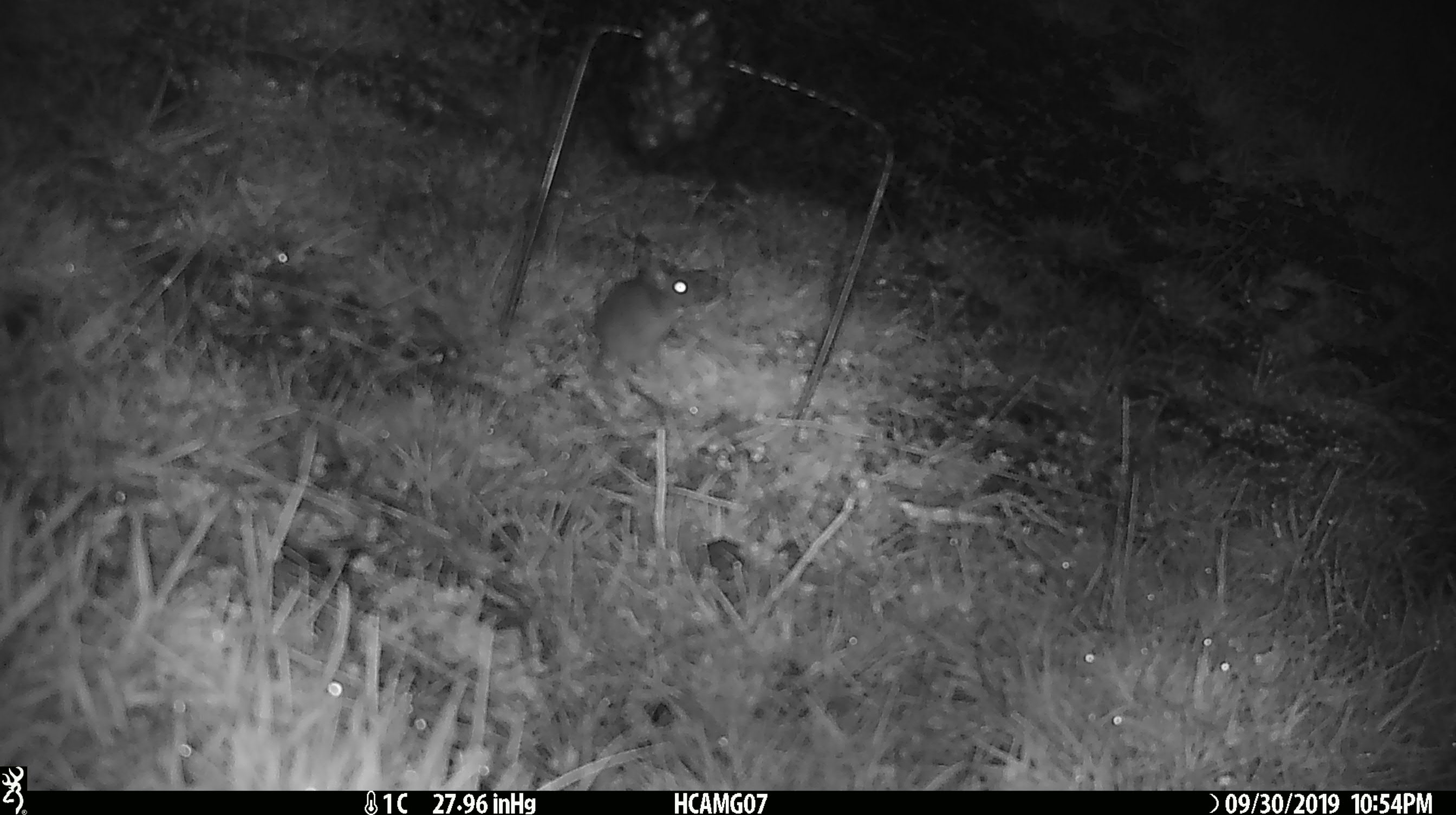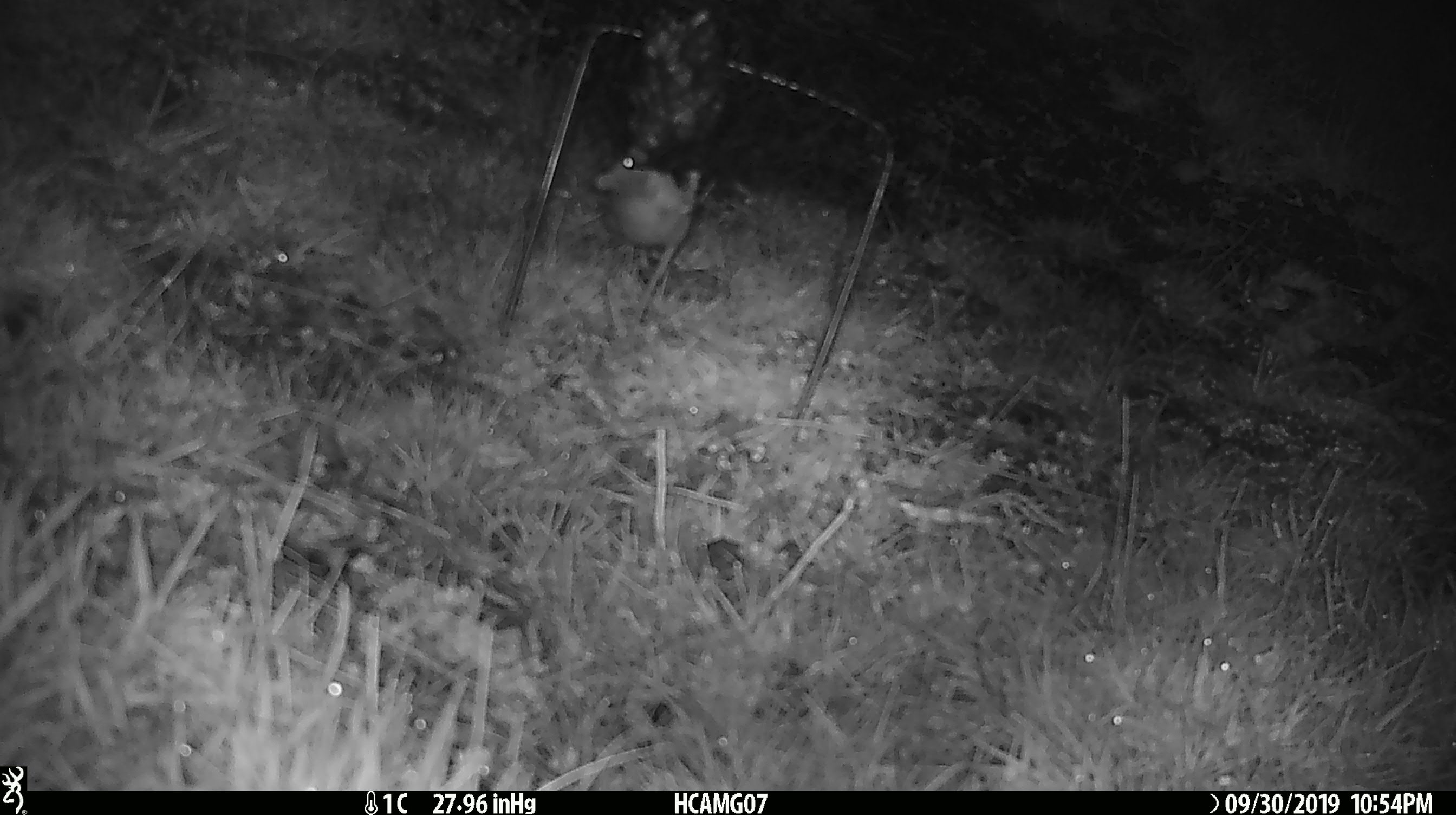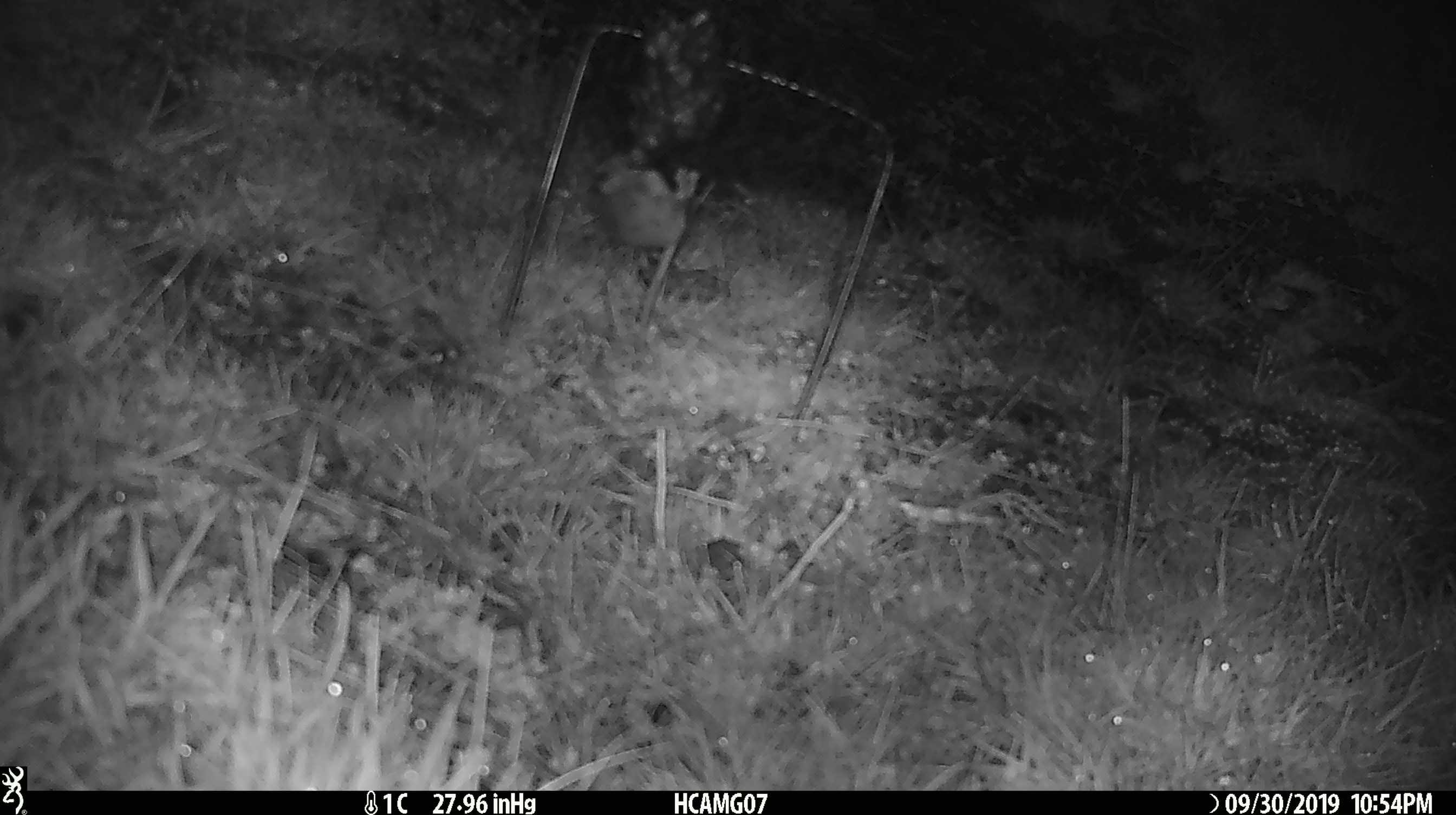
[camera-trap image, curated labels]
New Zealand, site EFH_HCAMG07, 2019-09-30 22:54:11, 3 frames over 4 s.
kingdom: Animalia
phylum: Chordata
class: Mammalia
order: Rodentia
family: Muridae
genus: Mus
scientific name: Mus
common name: mouse